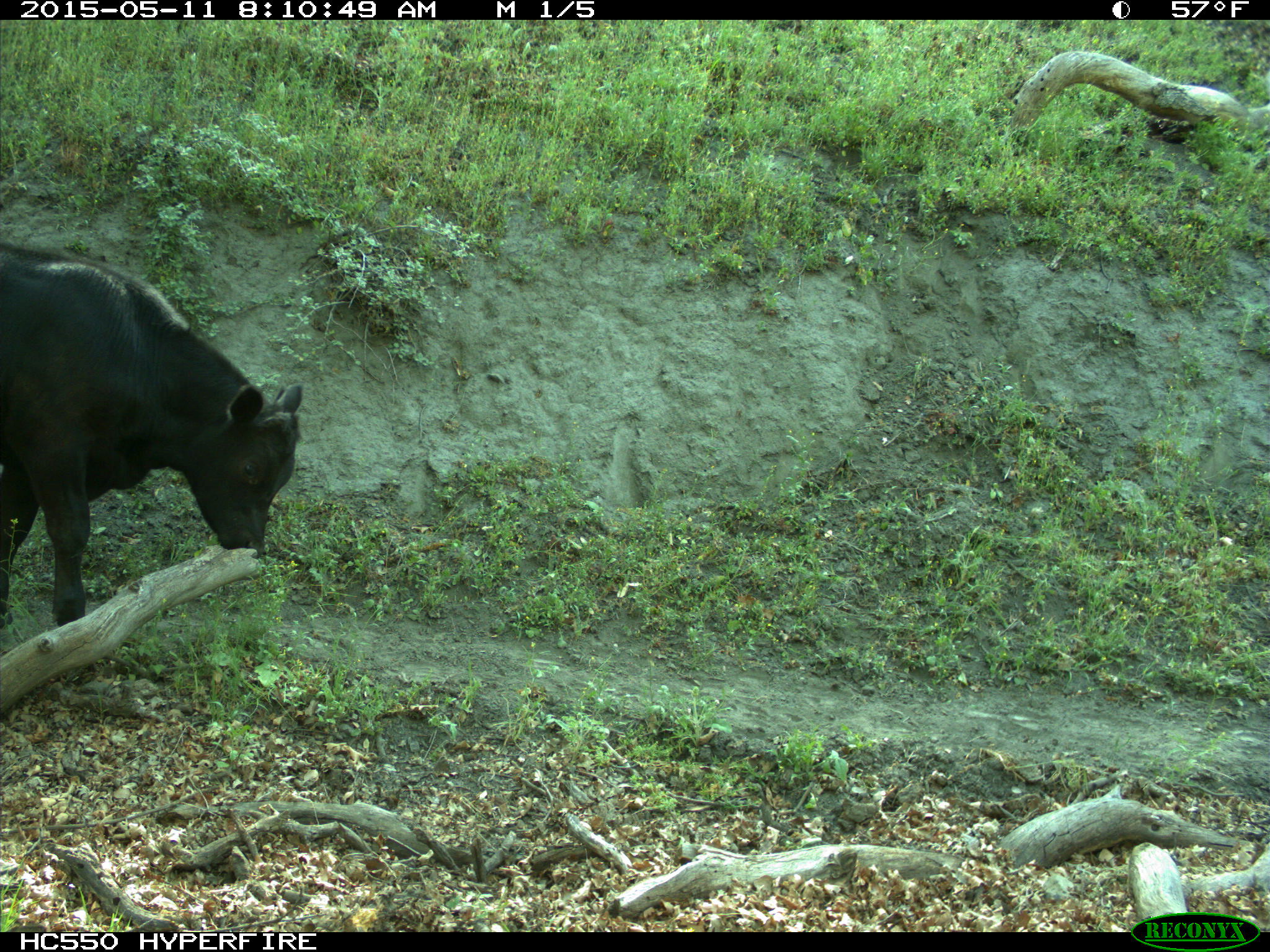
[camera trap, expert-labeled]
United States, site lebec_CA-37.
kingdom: Animalia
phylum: Chordata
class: Mammalia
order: Artiodactyla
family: Bovidae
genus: Bos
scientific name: Bos taurus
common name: domestic cow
Bos taurus (domestic cow).